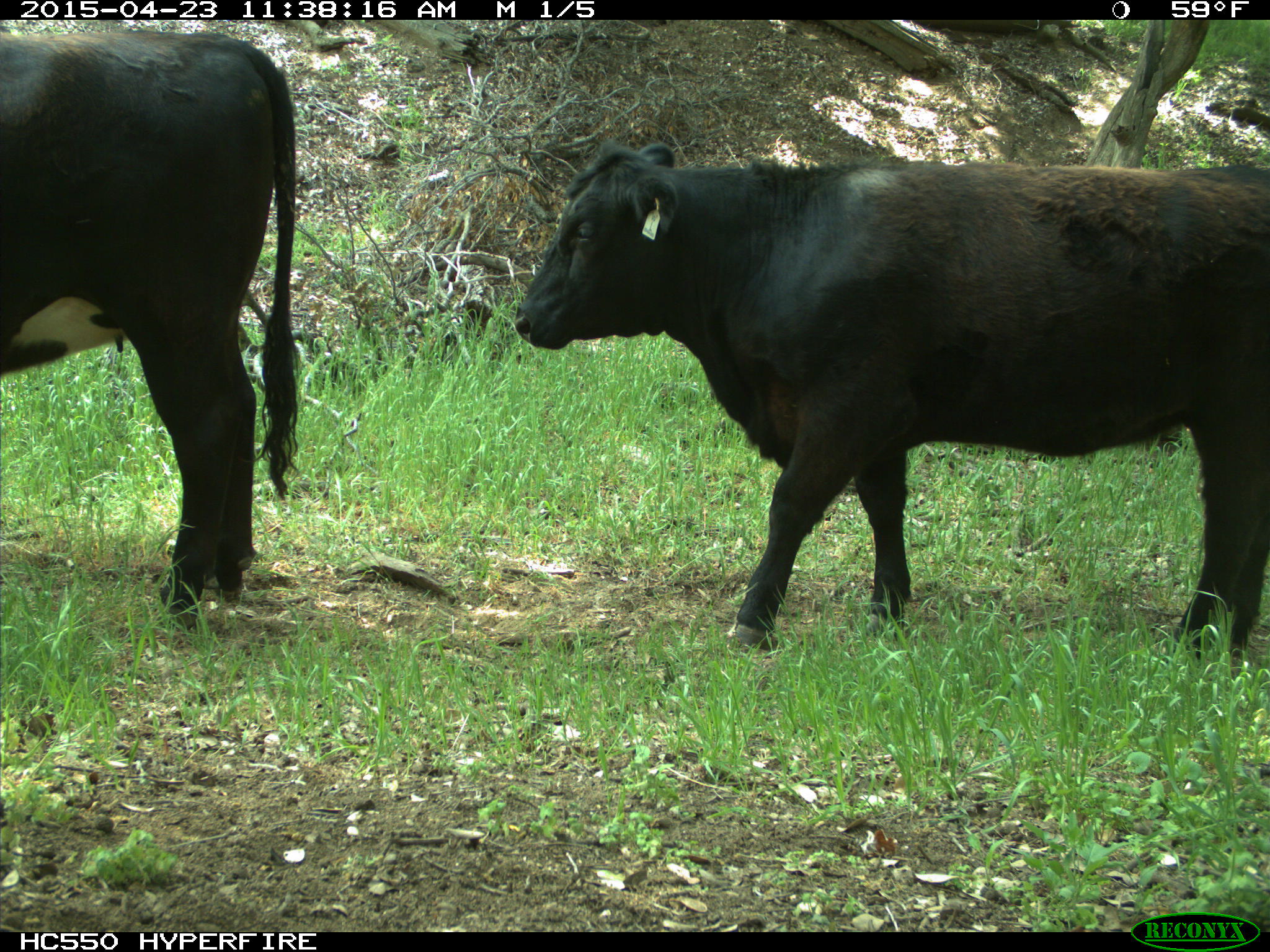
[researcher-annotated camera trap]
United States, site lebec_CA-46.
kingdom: Animalia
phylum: Chordata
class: Mammalia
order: Artiodactyla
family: Bovidae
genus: Bos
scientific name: Bos taurus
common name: domestic cow